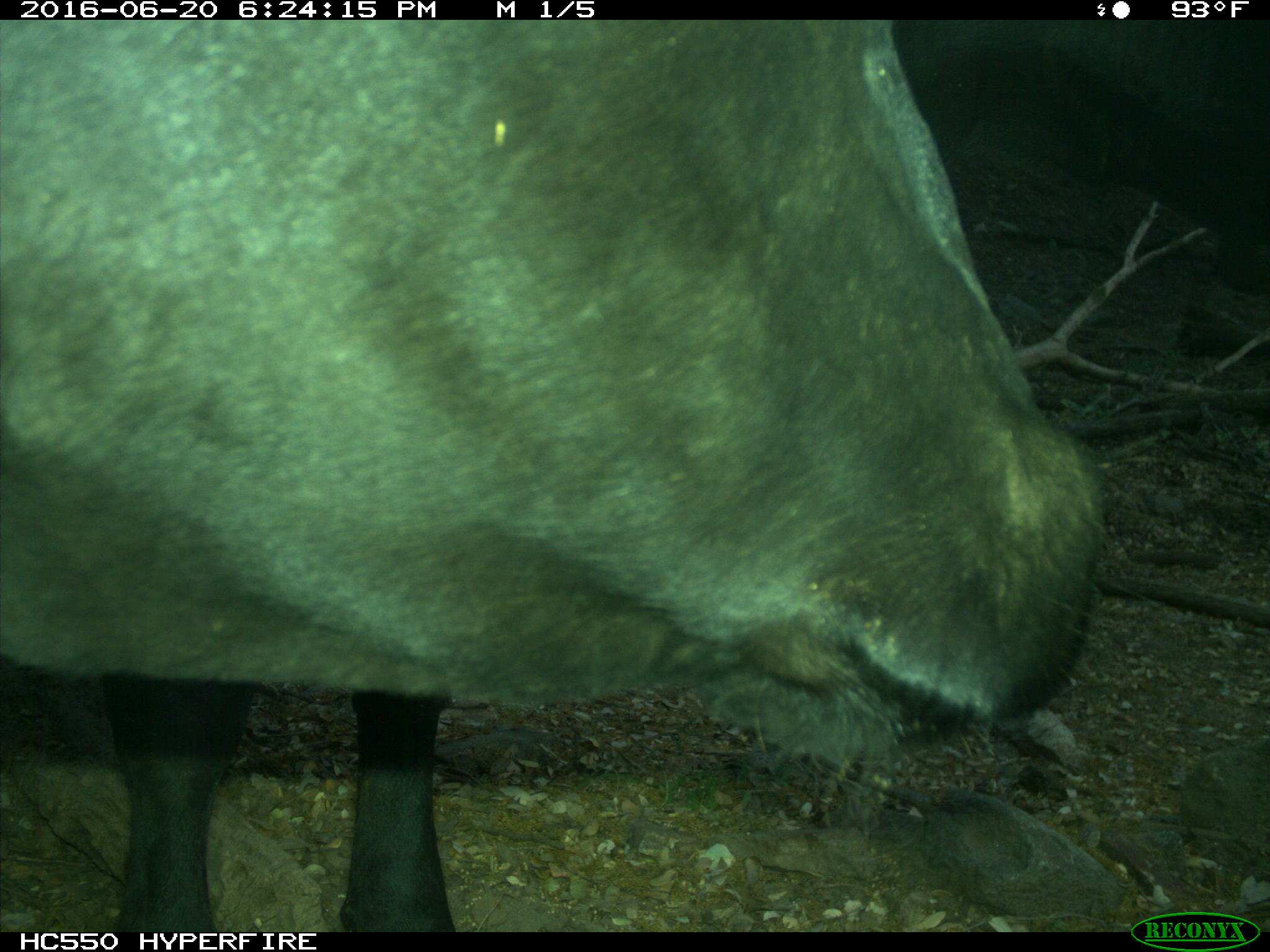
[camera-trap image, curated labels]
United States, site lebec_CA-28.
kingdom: Animalia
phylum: Chordata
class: Mammalia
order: Artiodactyla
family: Bovidae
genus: Bos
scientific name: Bos taurus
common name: domestic cow